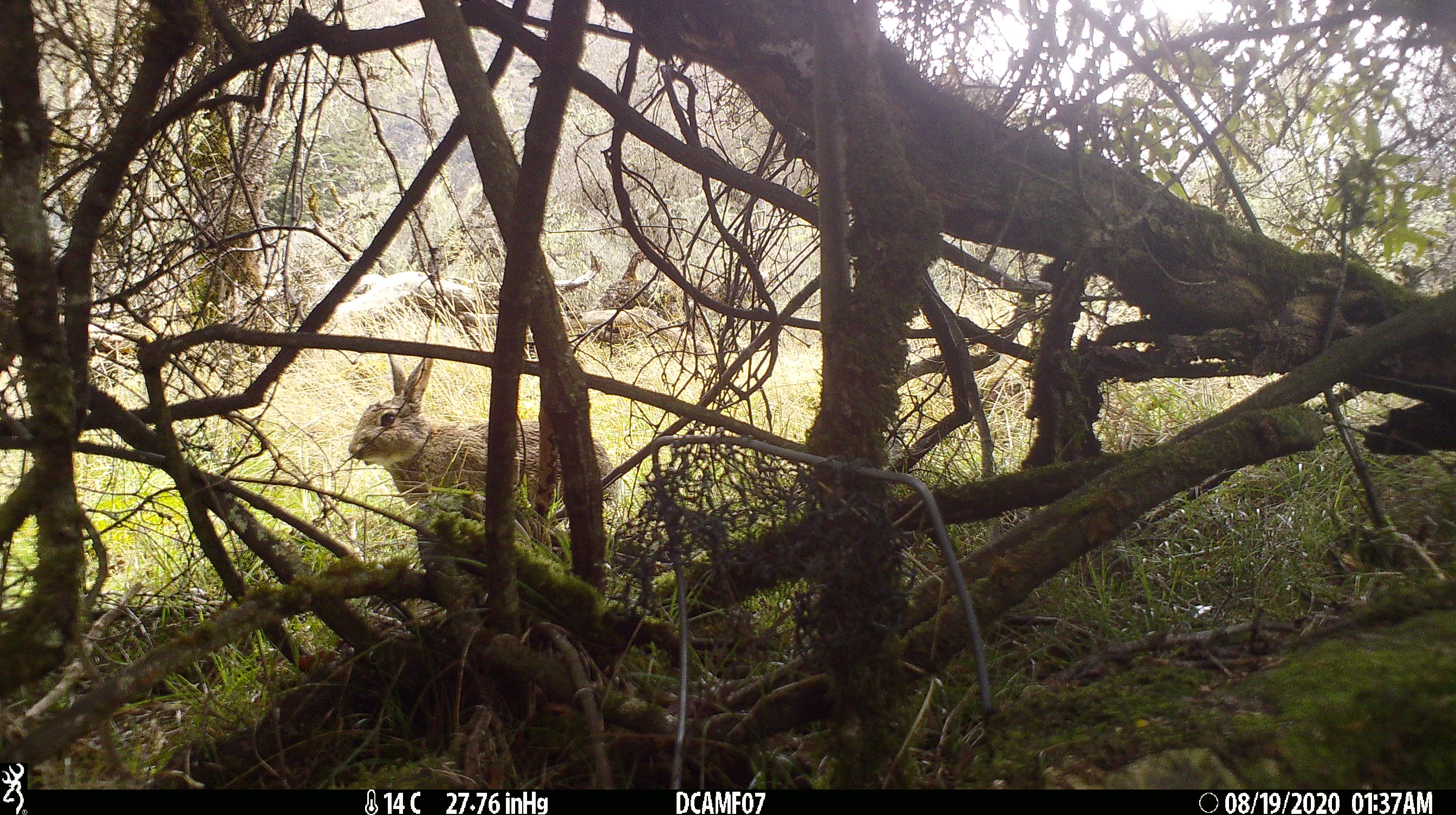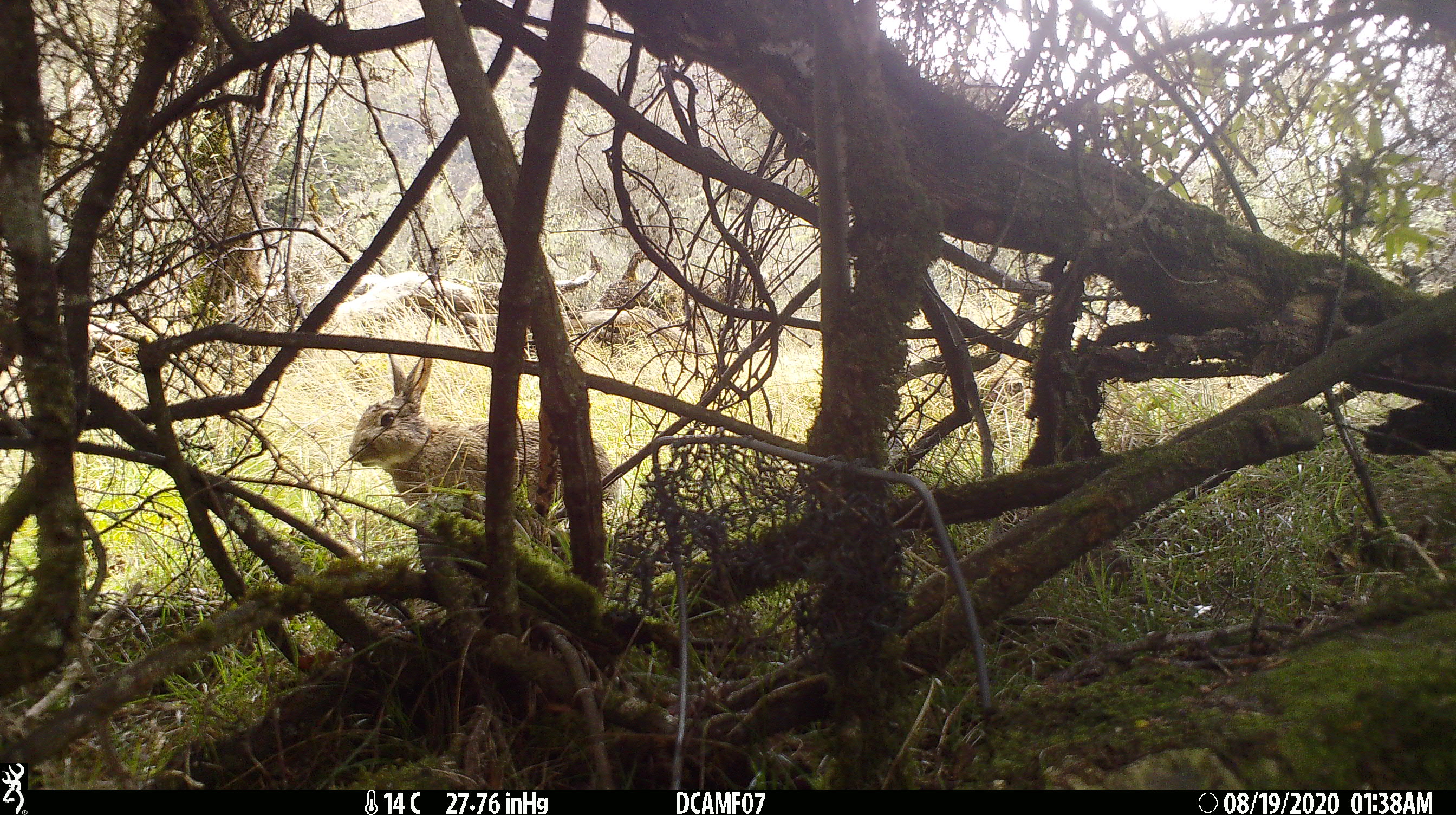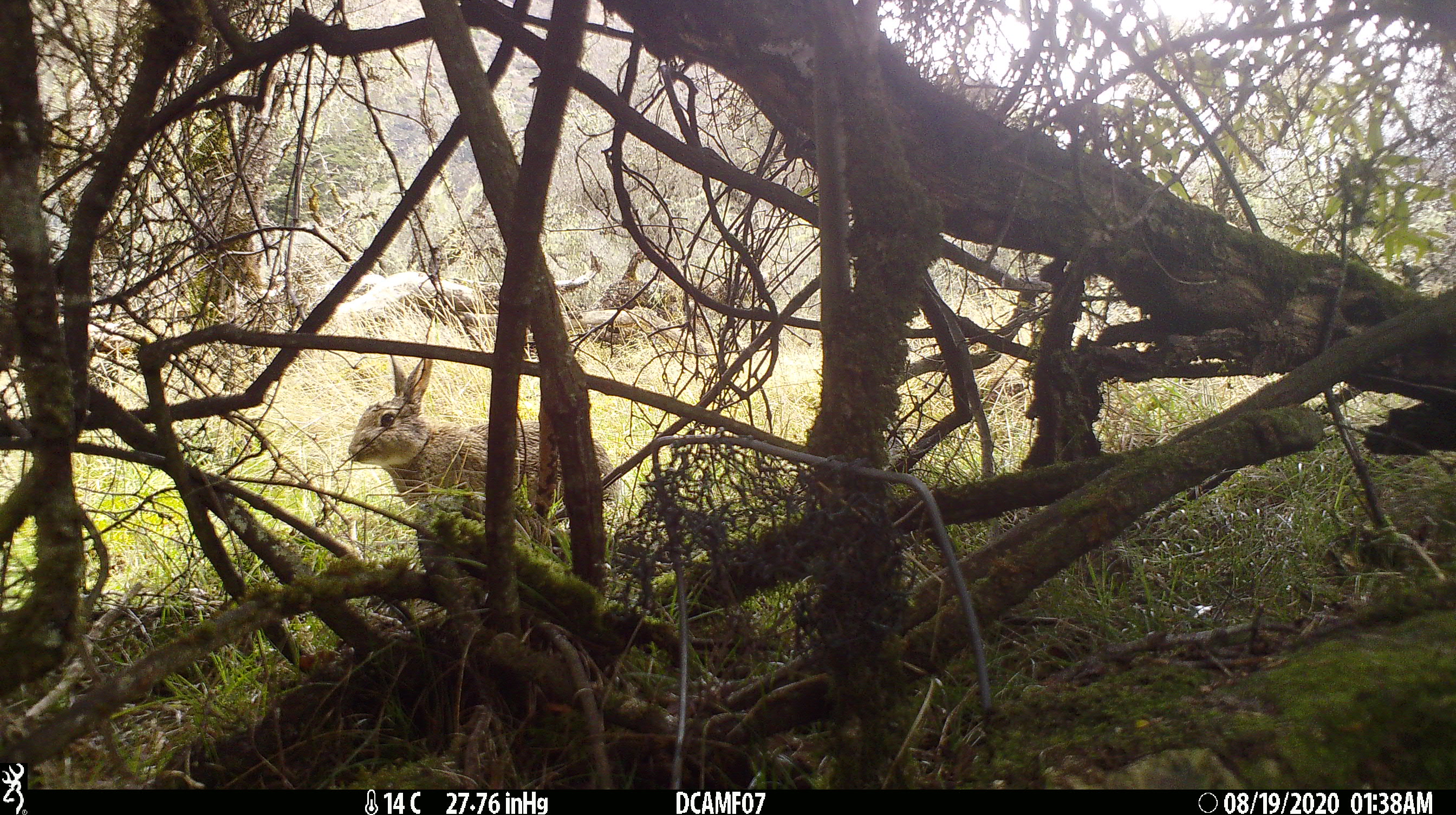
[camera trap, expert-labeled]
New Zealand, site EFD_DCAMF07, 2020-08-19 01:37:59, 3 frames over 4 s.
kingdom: Animalia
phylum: Chordata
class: Mammalia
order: Lagomorpha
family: Leporidae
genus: Oryctolagus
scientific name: Oryctolagus cuniculus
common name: european rabbit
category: rabbit